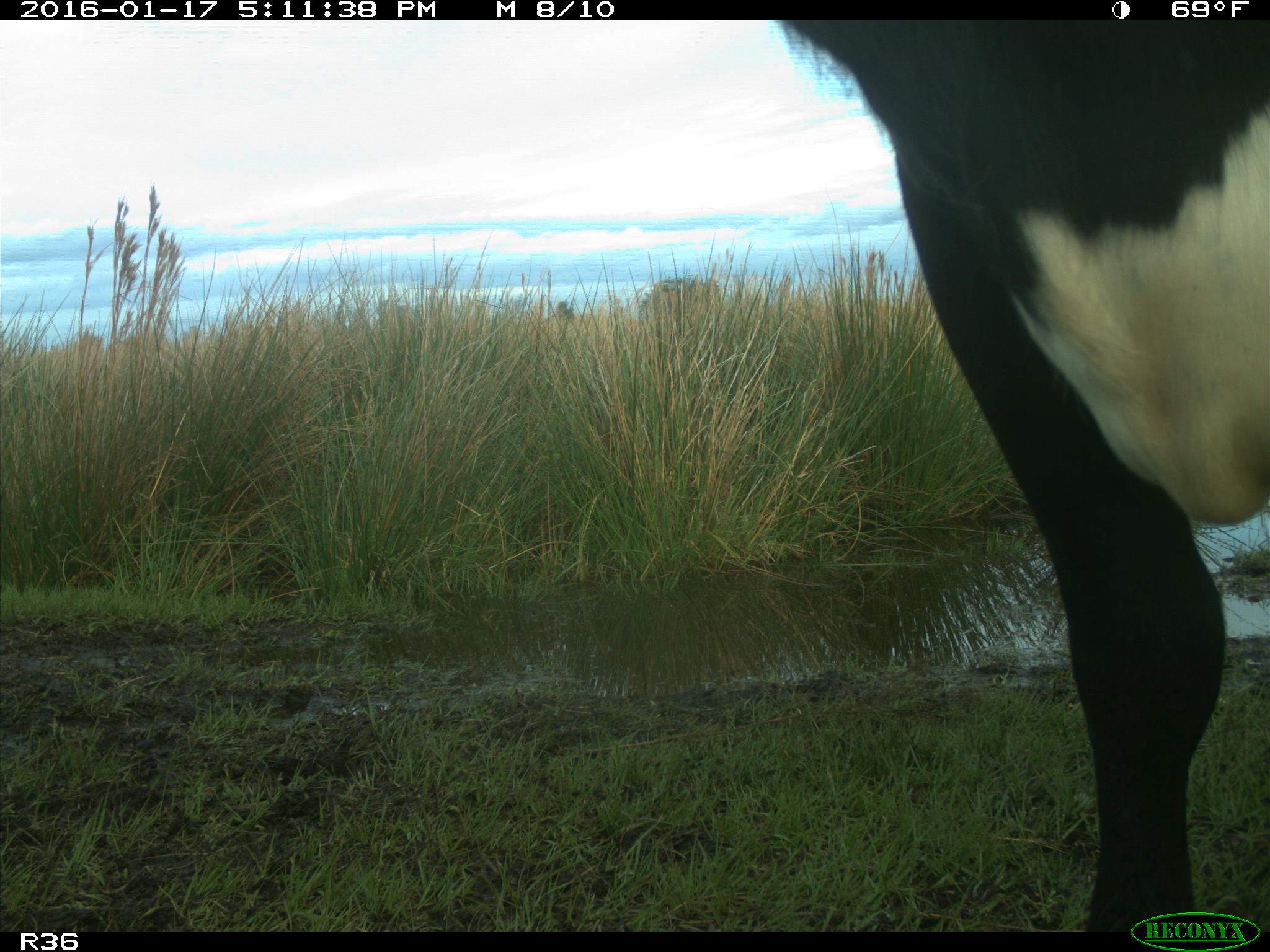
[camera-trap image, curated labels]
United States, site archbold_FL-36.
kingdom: Animalia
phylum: Chordata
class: Mammalia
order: Artiodactyla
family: Bovidae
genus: Bos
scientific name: Bos taurus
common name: domestic cow